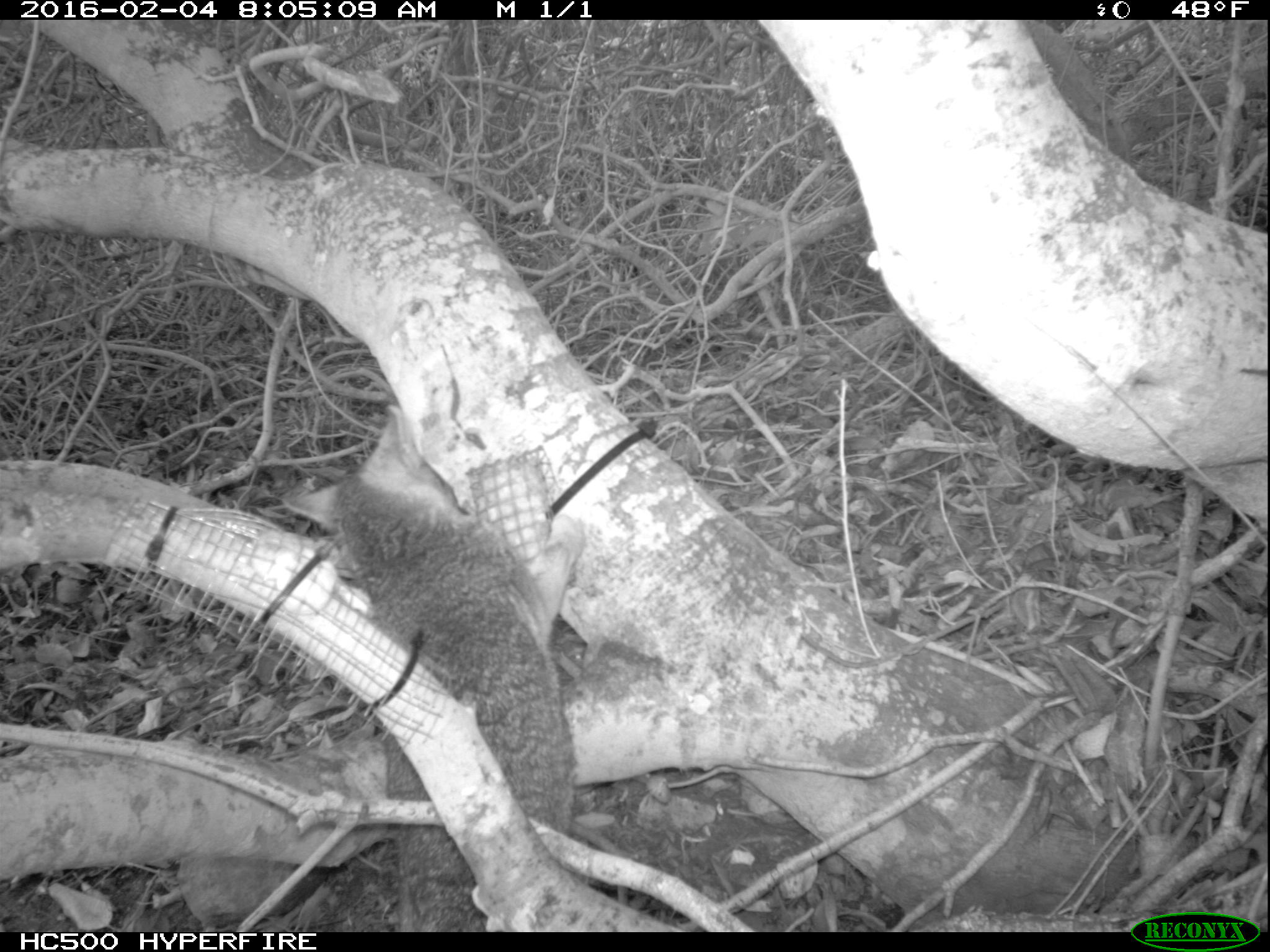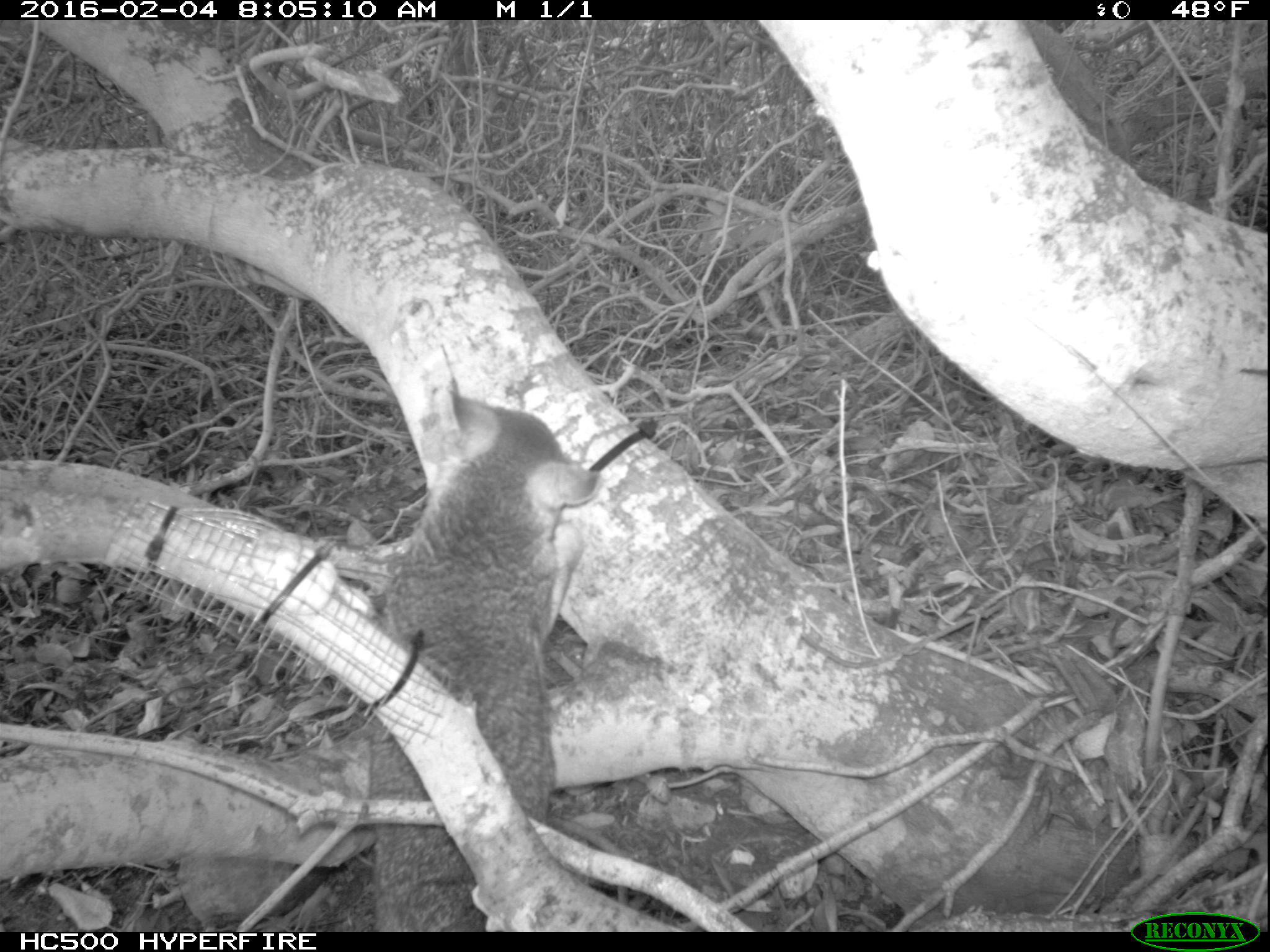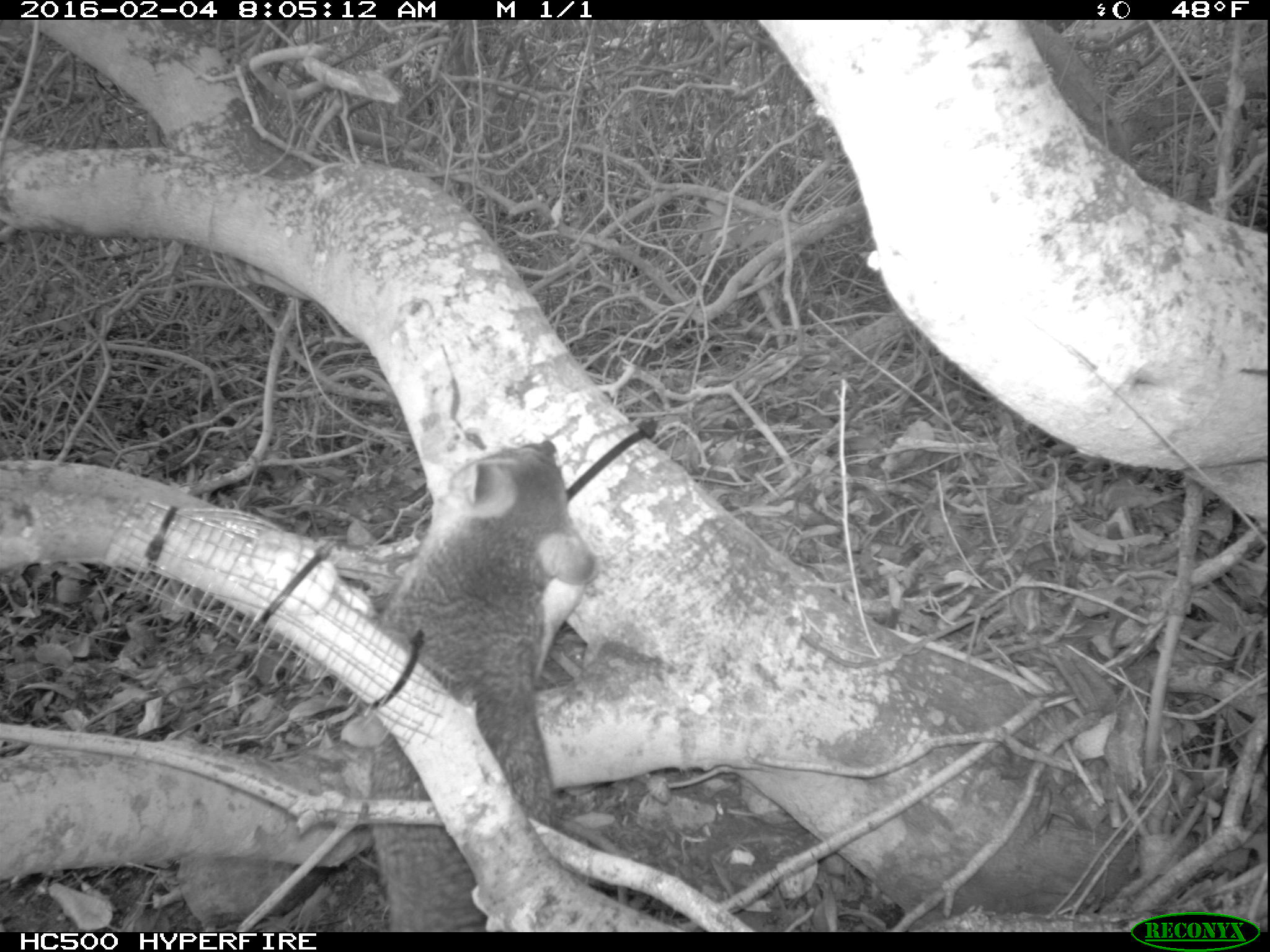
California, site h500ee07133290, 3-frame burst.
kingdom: Animalia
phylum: Chordata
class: Mammalia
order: Carnivora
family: Canidae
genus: Urocyon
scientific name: Urocyon littoralis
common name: island fox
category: fox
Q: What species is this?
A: Fox (island fox) (Urocyon littoralis).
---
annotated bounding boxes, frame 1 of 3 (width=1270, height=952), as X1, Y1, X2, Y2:
fox: 282, 404, 584, 932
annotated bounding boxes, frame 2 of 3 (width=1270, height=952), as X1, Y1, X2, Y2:
fox: 367, 387, 604, 931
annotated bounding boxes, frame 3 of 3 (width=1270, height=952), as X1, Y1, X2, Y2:
fox: 367, 439, 596, 932